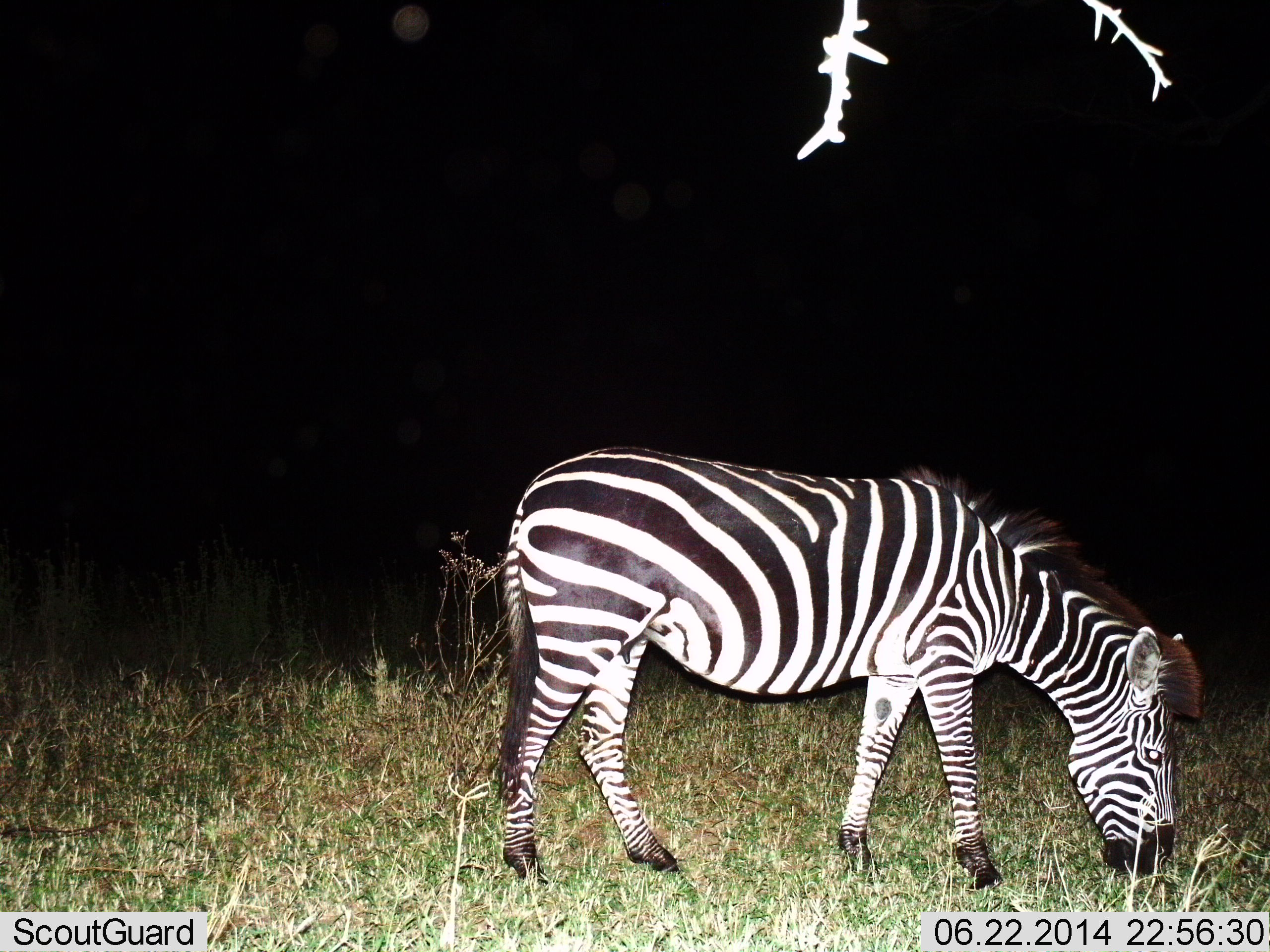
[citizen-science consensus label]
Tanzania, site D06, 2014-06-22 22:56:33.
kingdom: Animalia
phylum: Chordata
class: Mammalia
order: Perissodactyla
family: Equidae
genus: Equus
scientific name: Equus quagga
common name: plains zebra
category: zebra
Zebra (plains zebra) (Equus quagga), count 1. Behavior (volunteer vote fractions): standing 20%, resting 0%, moving 0%, interacting 0%. Young present (vote fraction): 0%. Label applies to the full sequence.